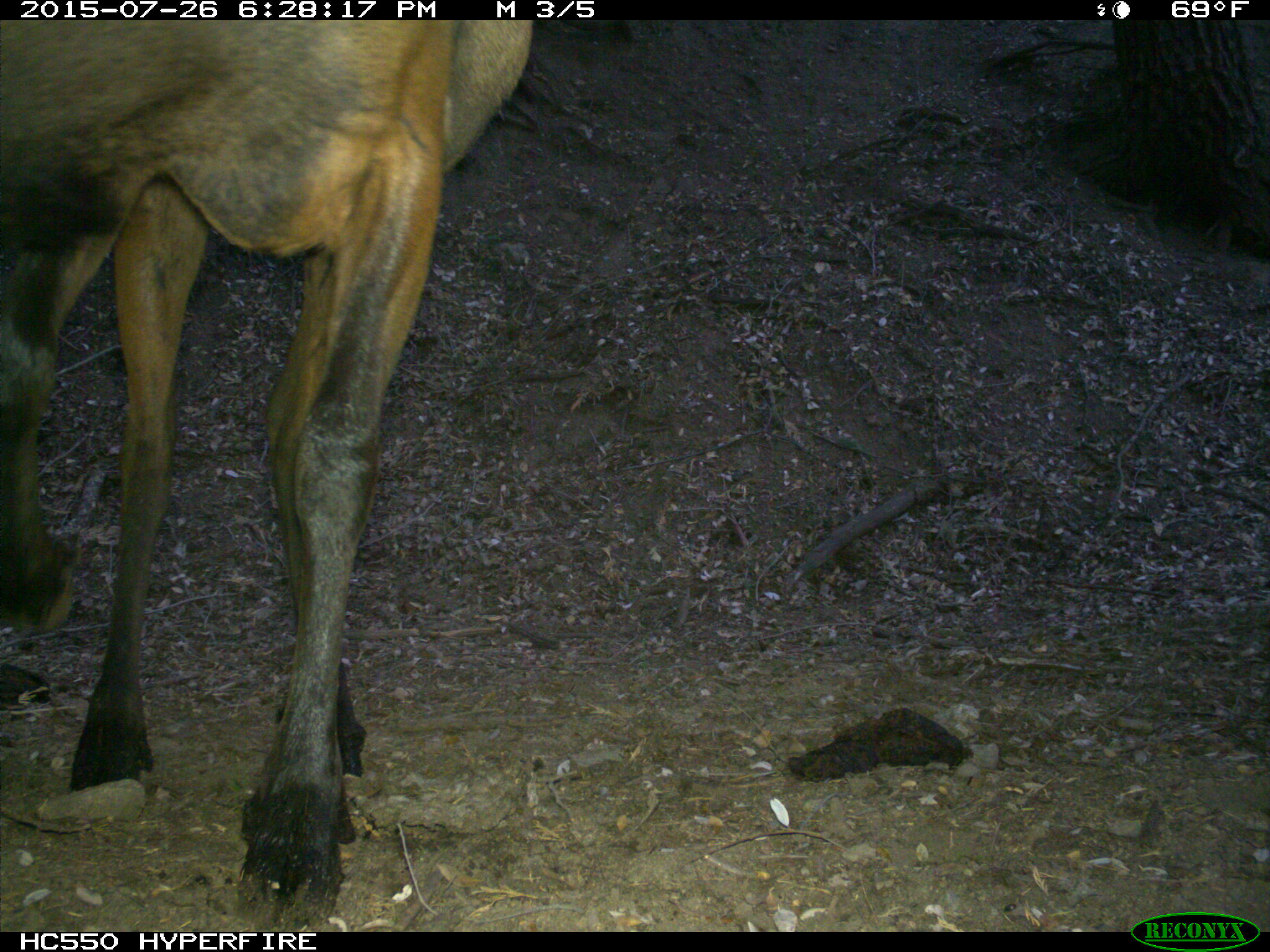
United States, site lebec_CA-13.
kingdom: Animalia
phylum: Chordata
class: Mammalia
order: Artiodactyla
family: Cervidae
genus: Cervus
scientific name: Cervus canadensis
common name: elk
Cervus canadensis (elk).